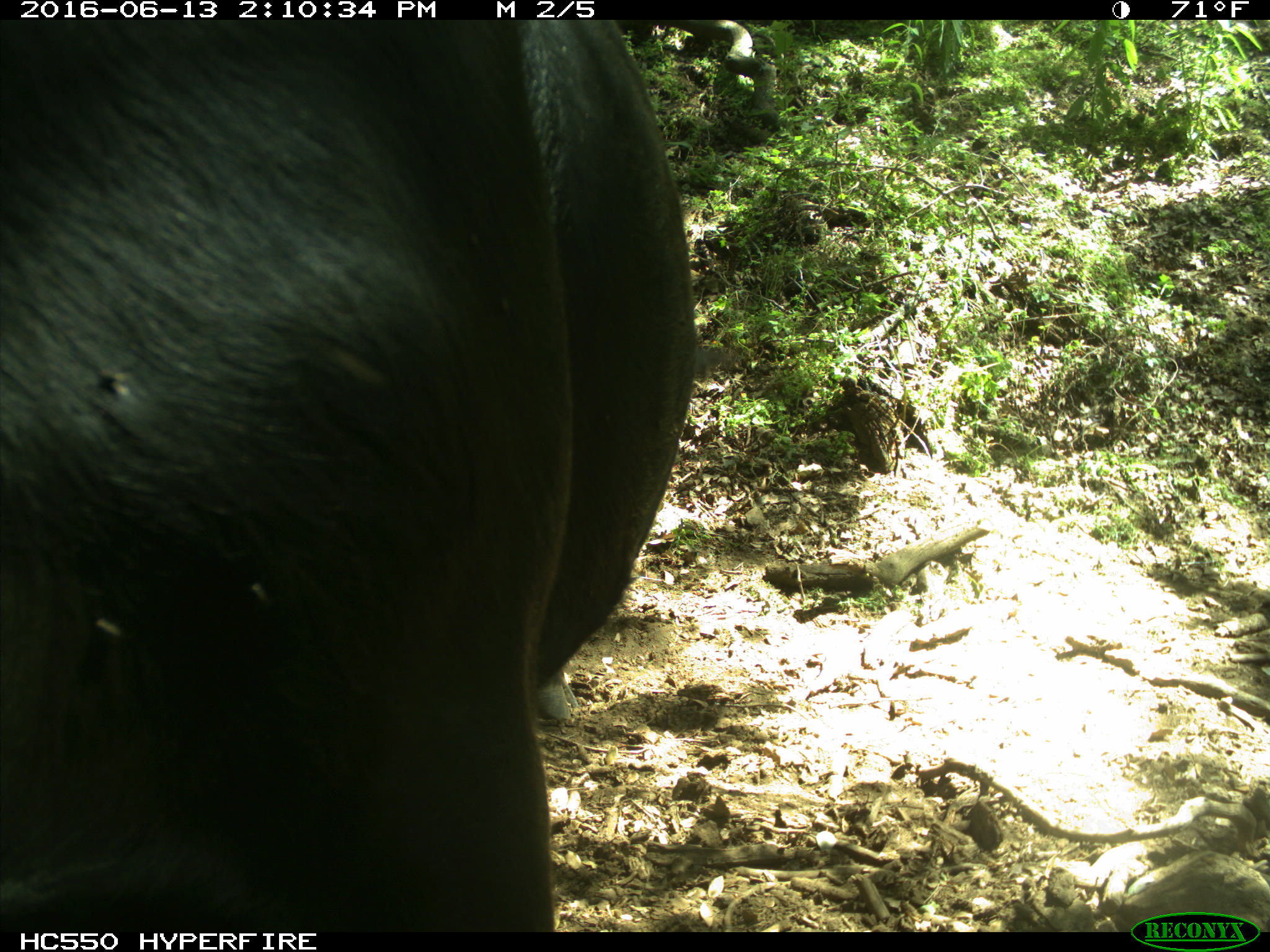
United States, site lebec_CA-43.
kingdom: Animalia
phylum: Chordata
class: Mammalia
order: Artiodactyla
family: Bovidae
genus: Bos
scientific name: Bos taurus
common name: domestic cow